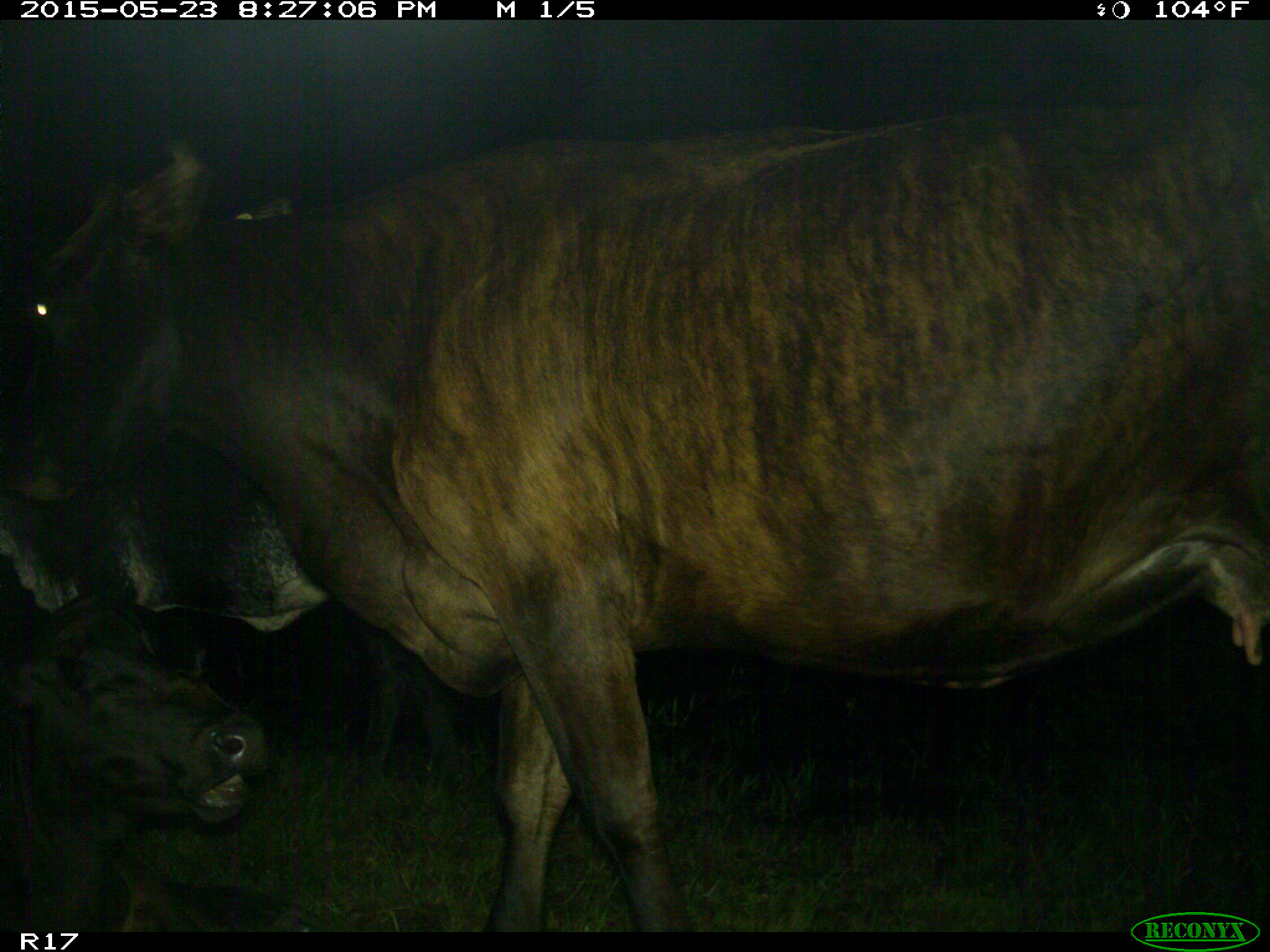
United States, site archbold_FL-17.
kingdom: Animalia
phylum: Chordata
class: Mammalia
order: Artiodactyla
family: Bovidae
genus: Bos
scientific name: Bos taurus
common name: domestic cow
Bos taurus (domestic cow).